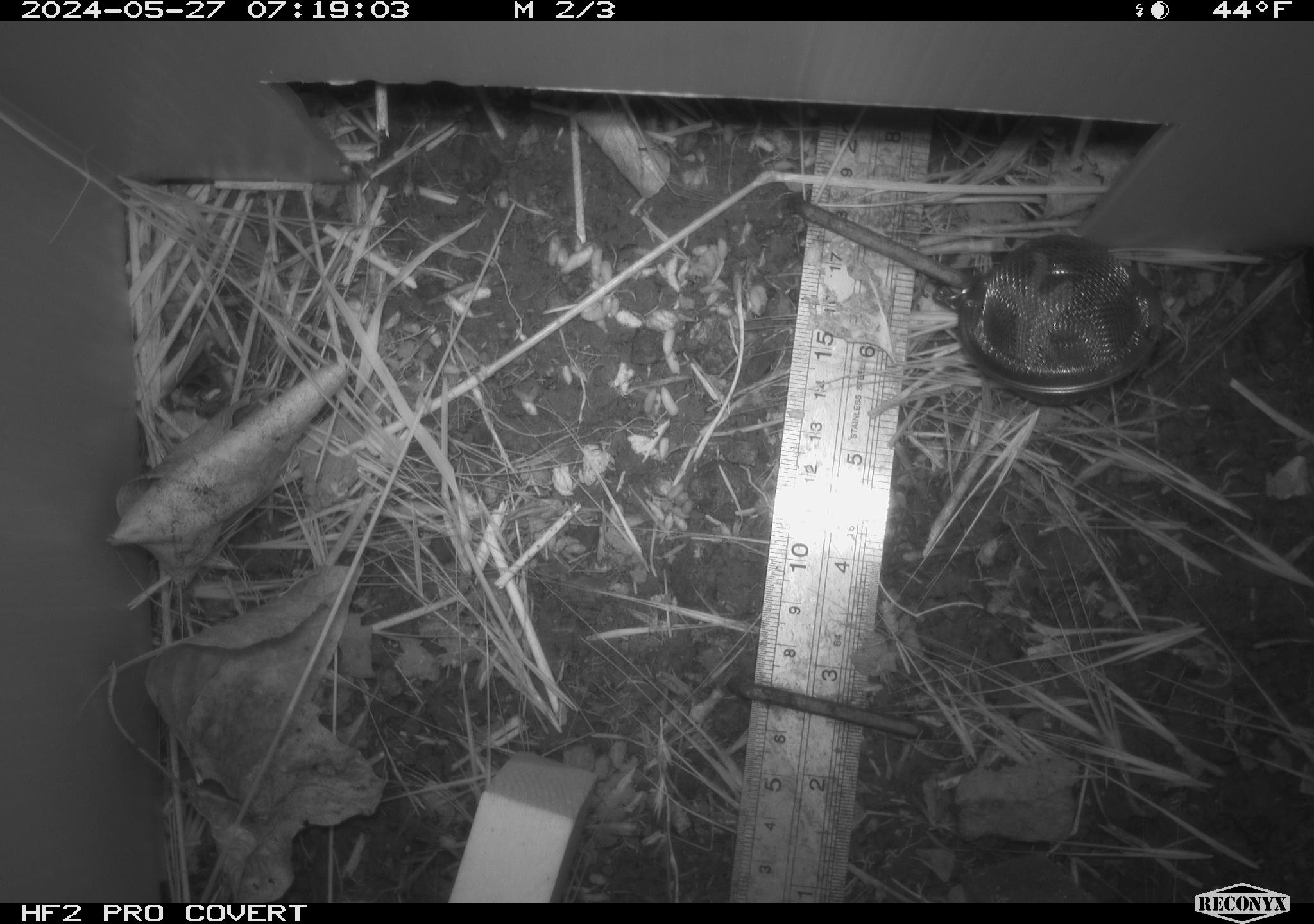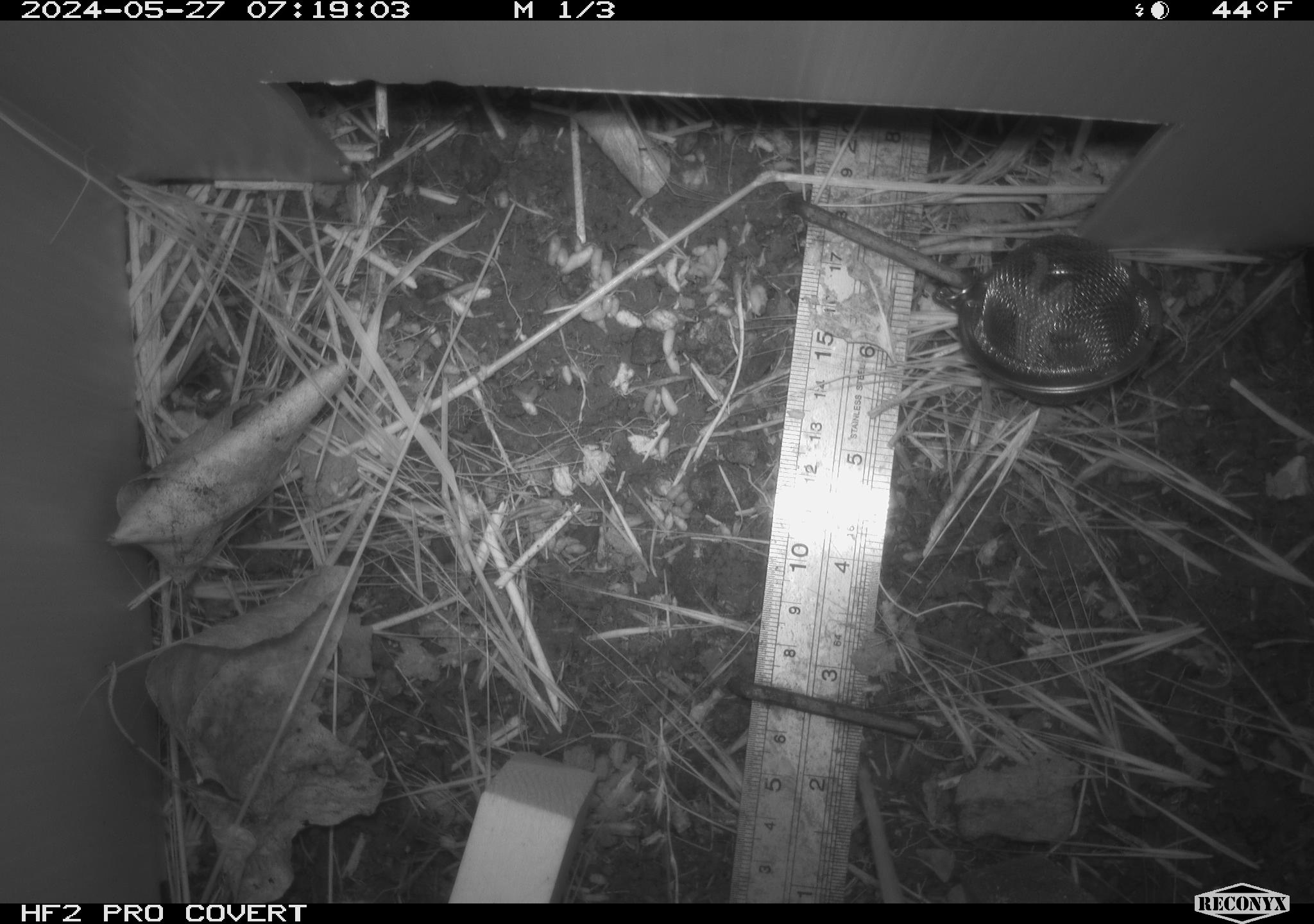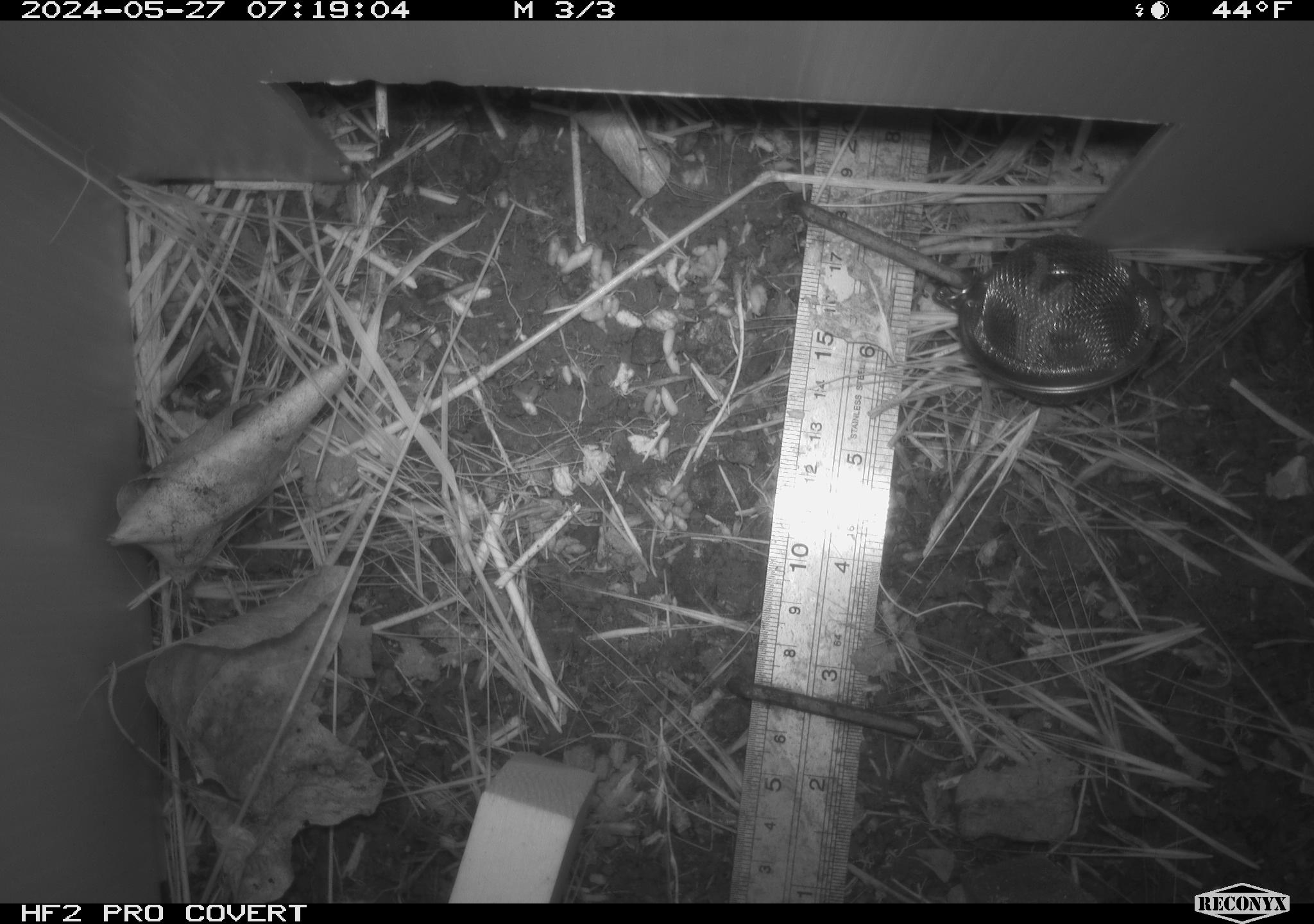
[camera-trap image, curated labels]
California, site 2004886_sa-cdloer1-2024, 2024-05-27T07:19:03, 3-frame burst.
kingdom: Animalia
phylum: Chordata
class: Mammalia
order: Rodentia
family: Cricetidae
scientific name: Arvicolinae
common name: voles, lemmings, and muskrats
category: arvicolinae subfamily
Arvicolinae subfamily (voles, lemmings, and muskrats) (Arvicolinae).